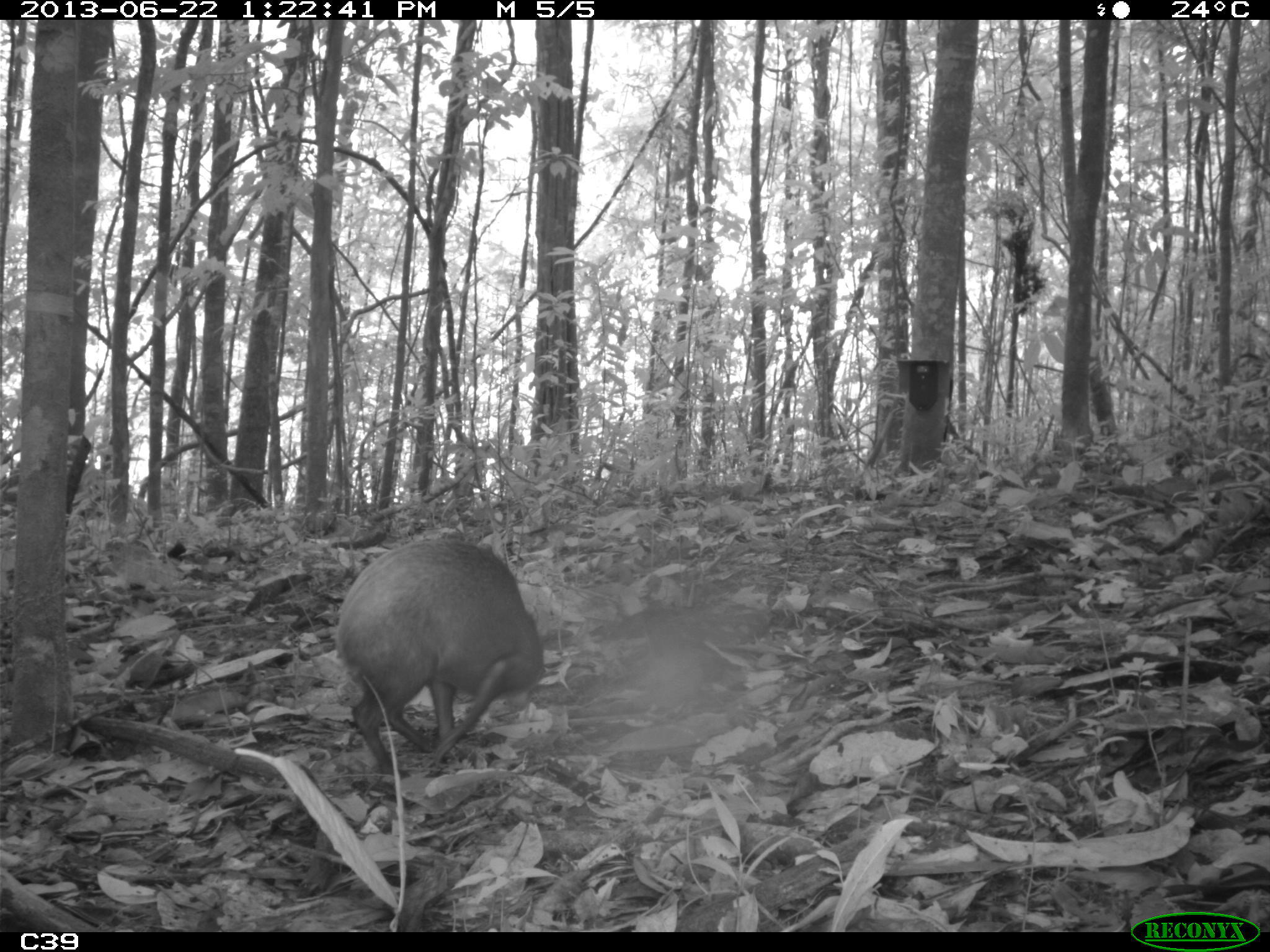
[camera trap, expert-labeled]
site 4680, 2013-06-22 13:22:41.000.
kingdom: Animalia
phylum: Chordata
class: Mammalia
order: Rodentia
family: Dasyproctidae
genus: Dasyprocta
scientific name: Dasyprocta leporina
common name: red-rumped agouti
Dasyprocta leporina (red-rumped agouti), count 1, age adult.